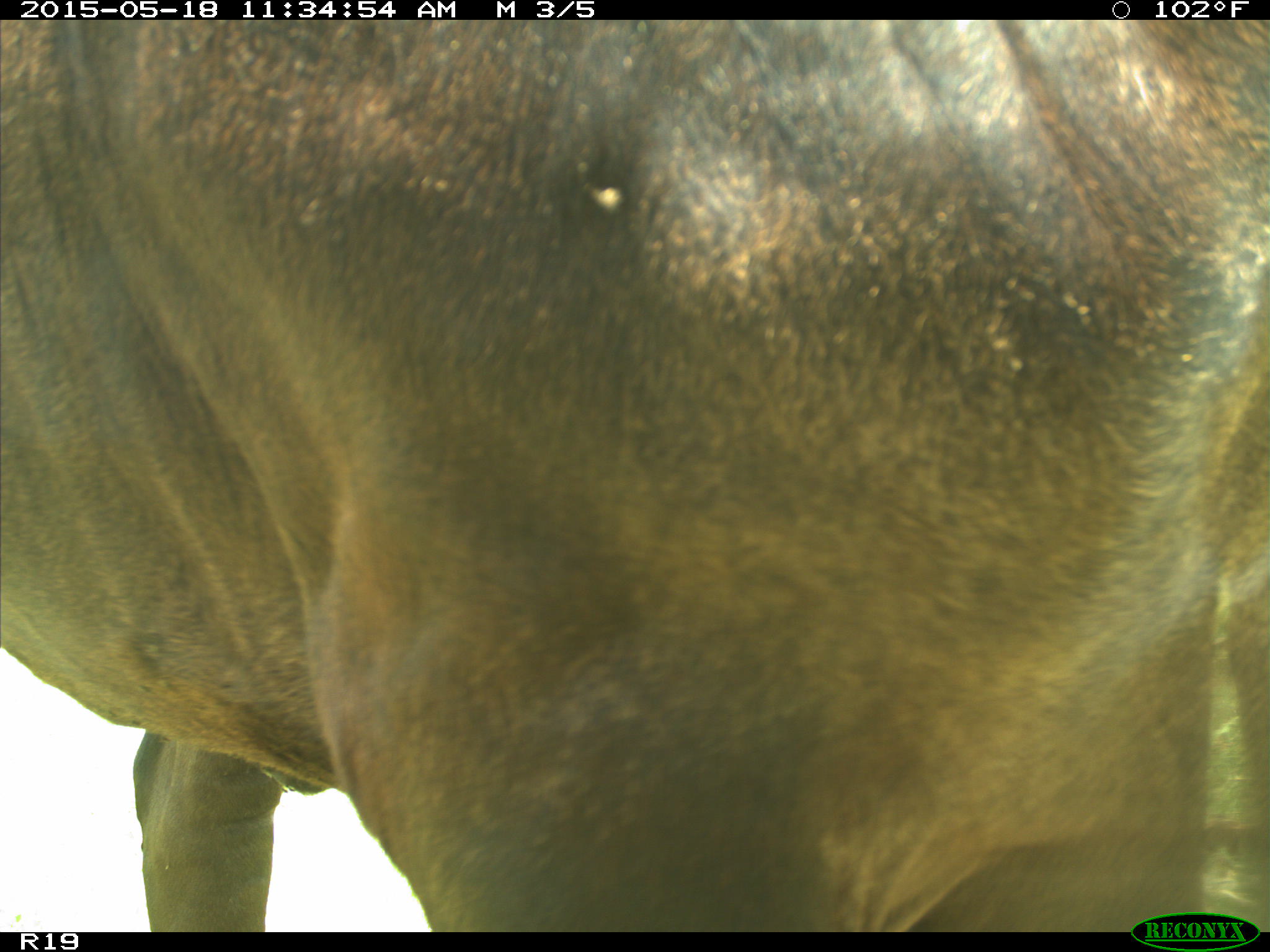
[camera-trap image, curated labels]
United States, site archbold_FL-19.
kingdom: Animalia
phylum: Chordata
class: Mammalia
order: Artiodactyla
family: Bovidae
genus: Bos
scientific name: Bos taurus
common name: domestic cow